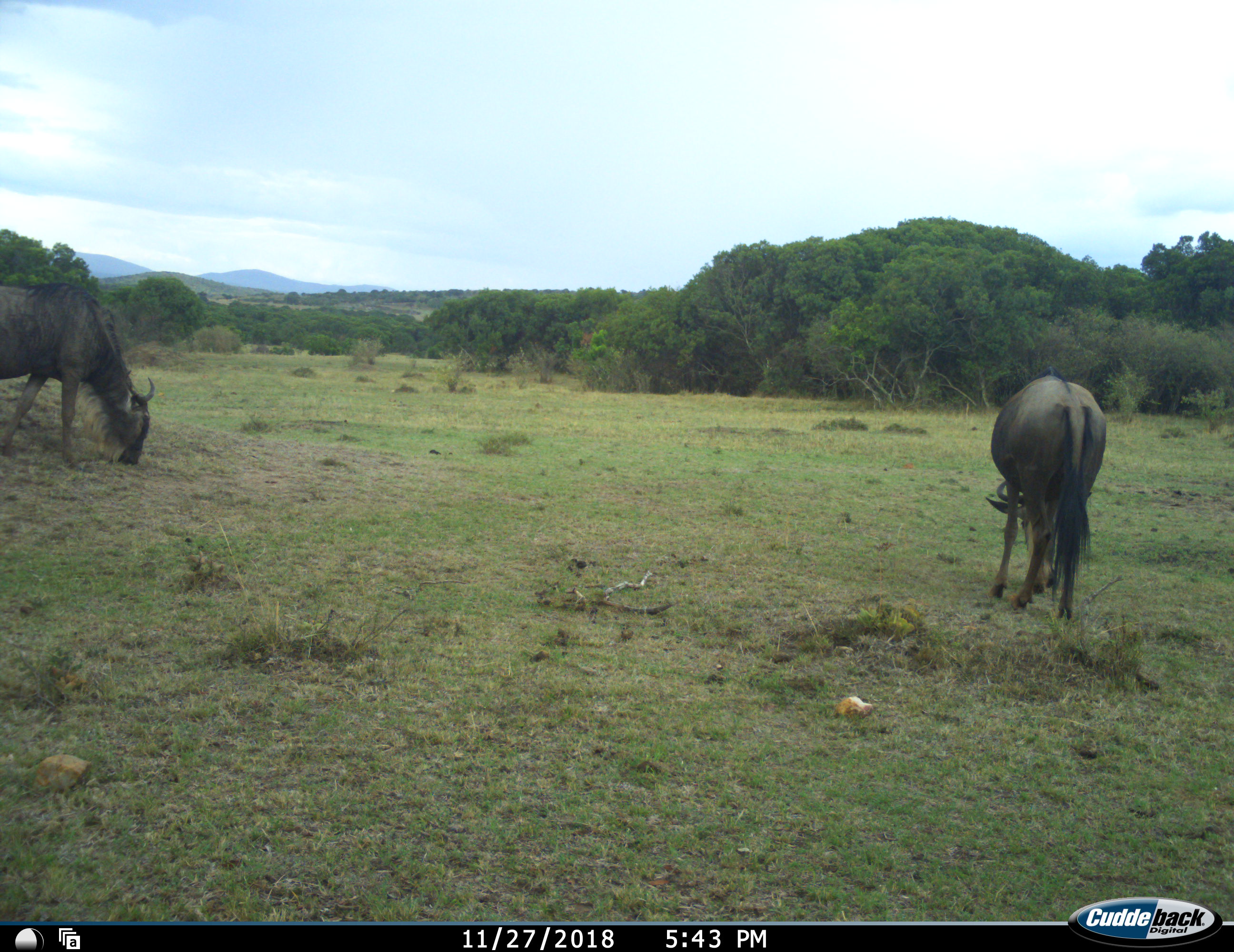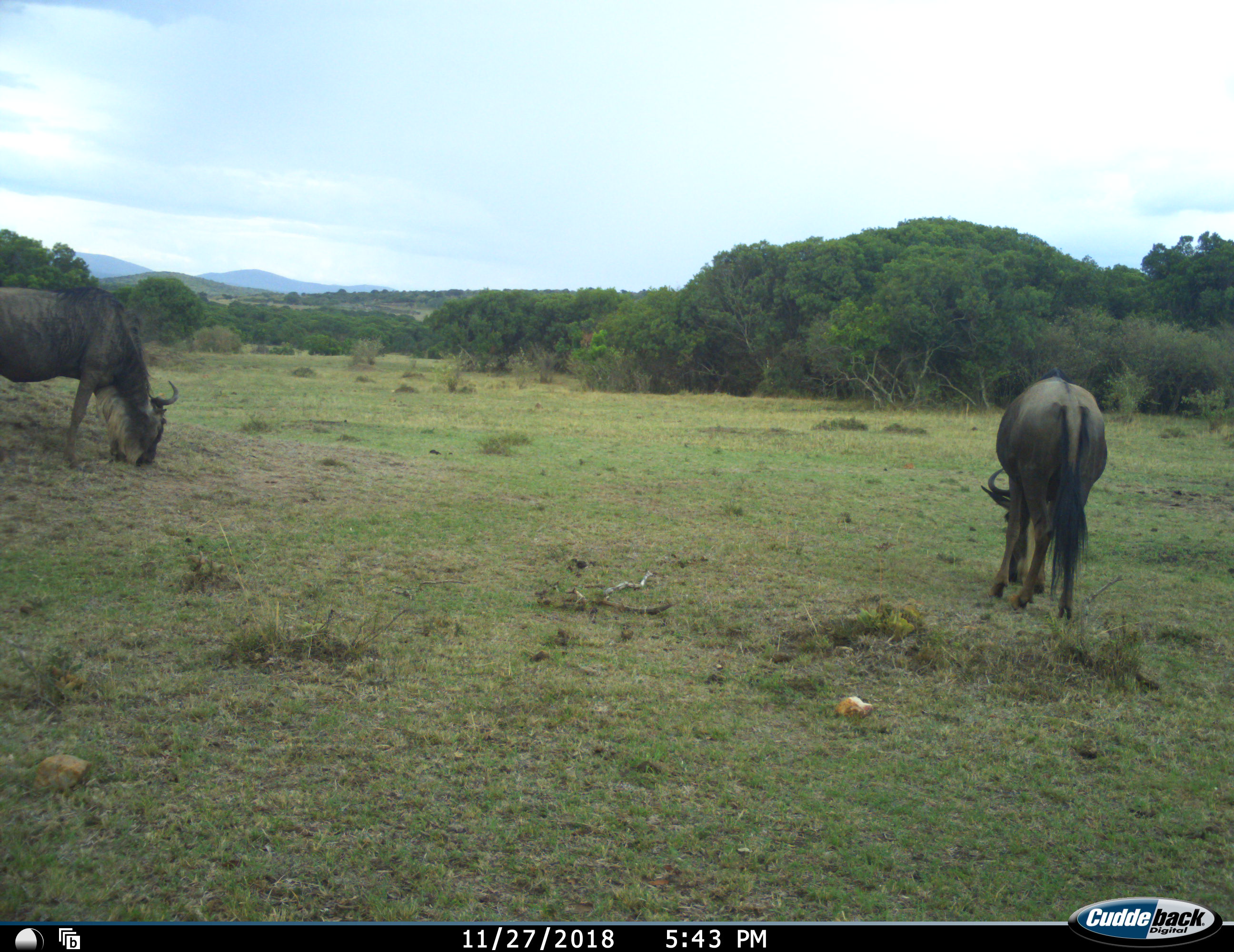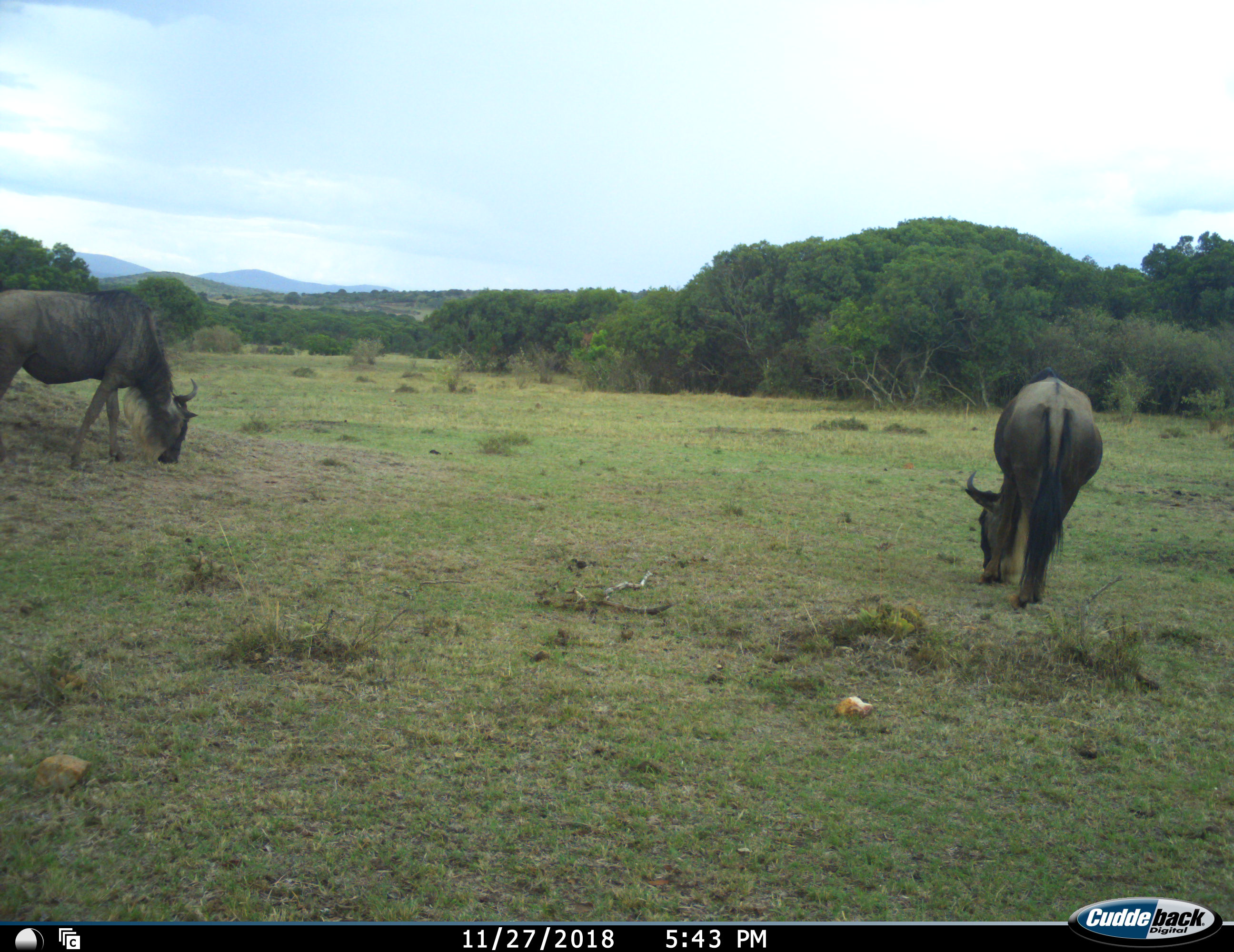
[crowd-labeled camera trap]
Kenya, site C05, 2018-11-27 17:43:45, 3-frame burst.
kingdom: Animalia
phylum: Chordata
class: Mammalia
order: Artiodactyla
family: Bovidae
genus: Connochaetes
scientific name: Connochaetes taurinus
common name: common wildebeest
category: wildebeest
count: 2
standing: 20%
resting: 0%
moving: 20%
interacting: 0%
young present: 0%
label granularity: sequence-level